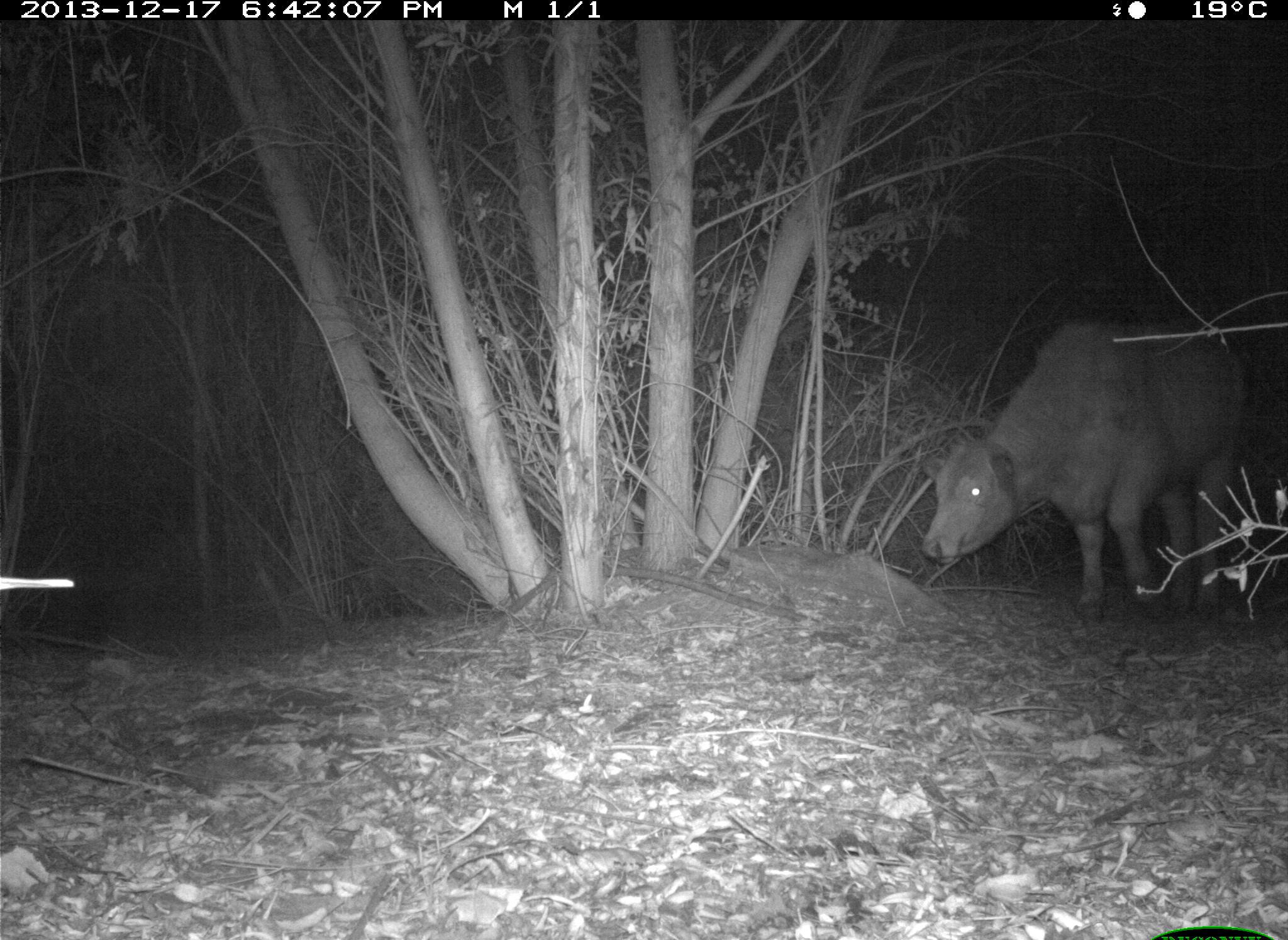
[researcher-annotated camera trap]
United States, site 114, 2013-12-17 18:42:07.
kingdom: Animalia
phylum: Chordata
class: Mammalia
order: Artiodactyla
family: Bovidae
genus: Bos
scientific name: Bos taurus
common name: cow